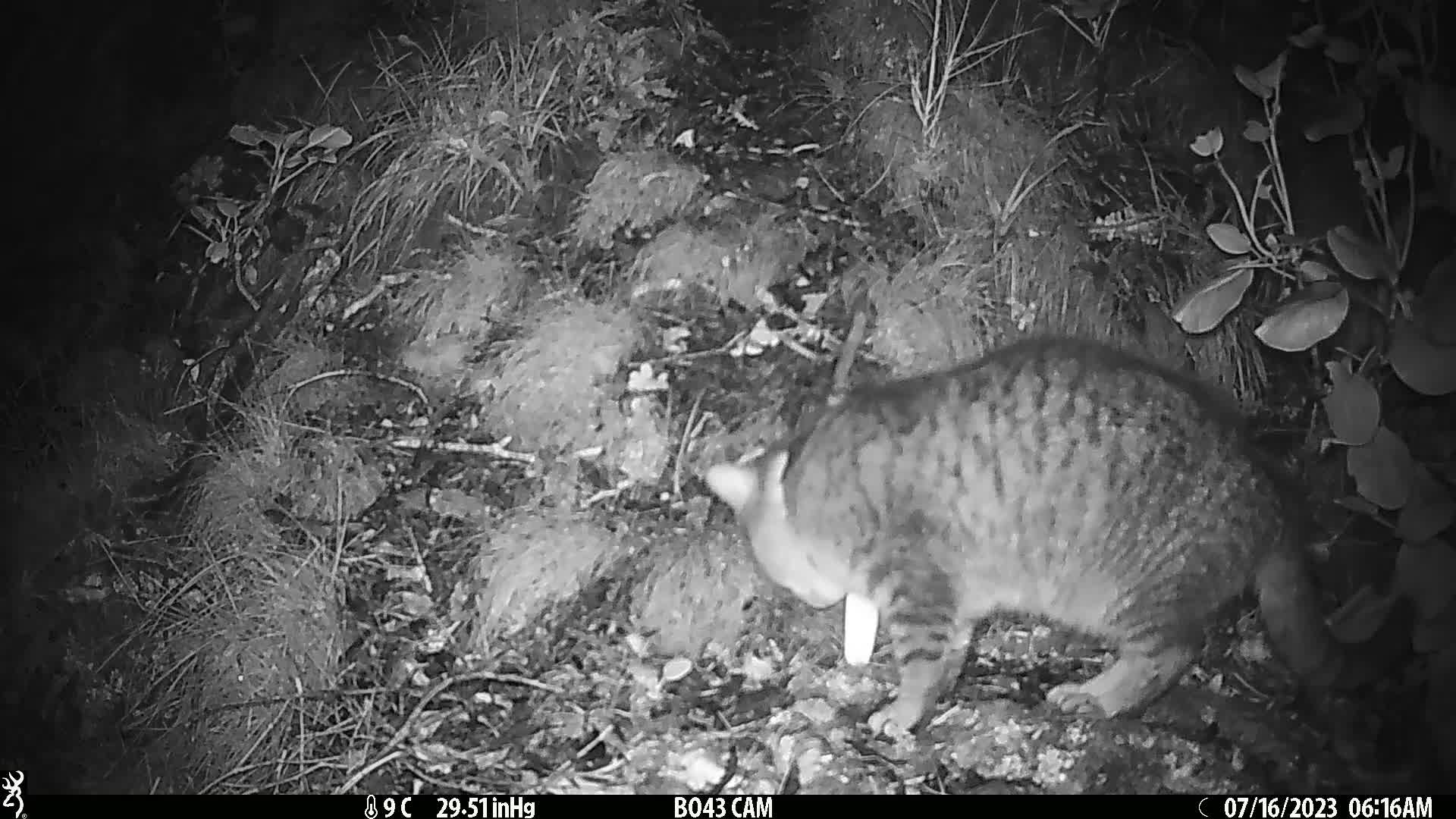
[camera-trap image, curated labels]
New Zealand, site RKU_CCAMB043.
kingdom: Animalia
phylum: Chordata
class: Mammalia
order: Carnivora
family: Felidae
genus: Felis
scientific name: Felis catus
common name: domestic cat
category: cat